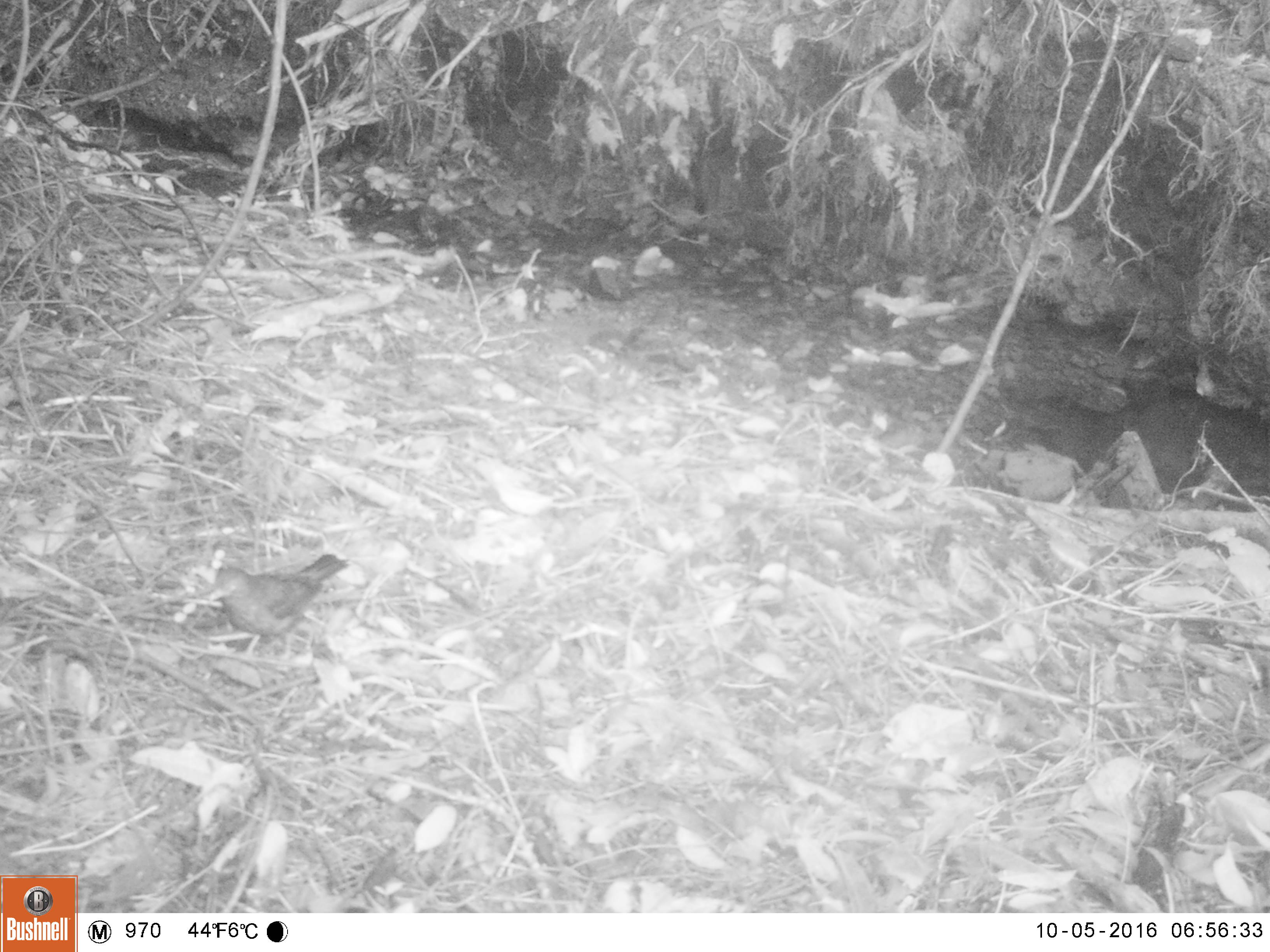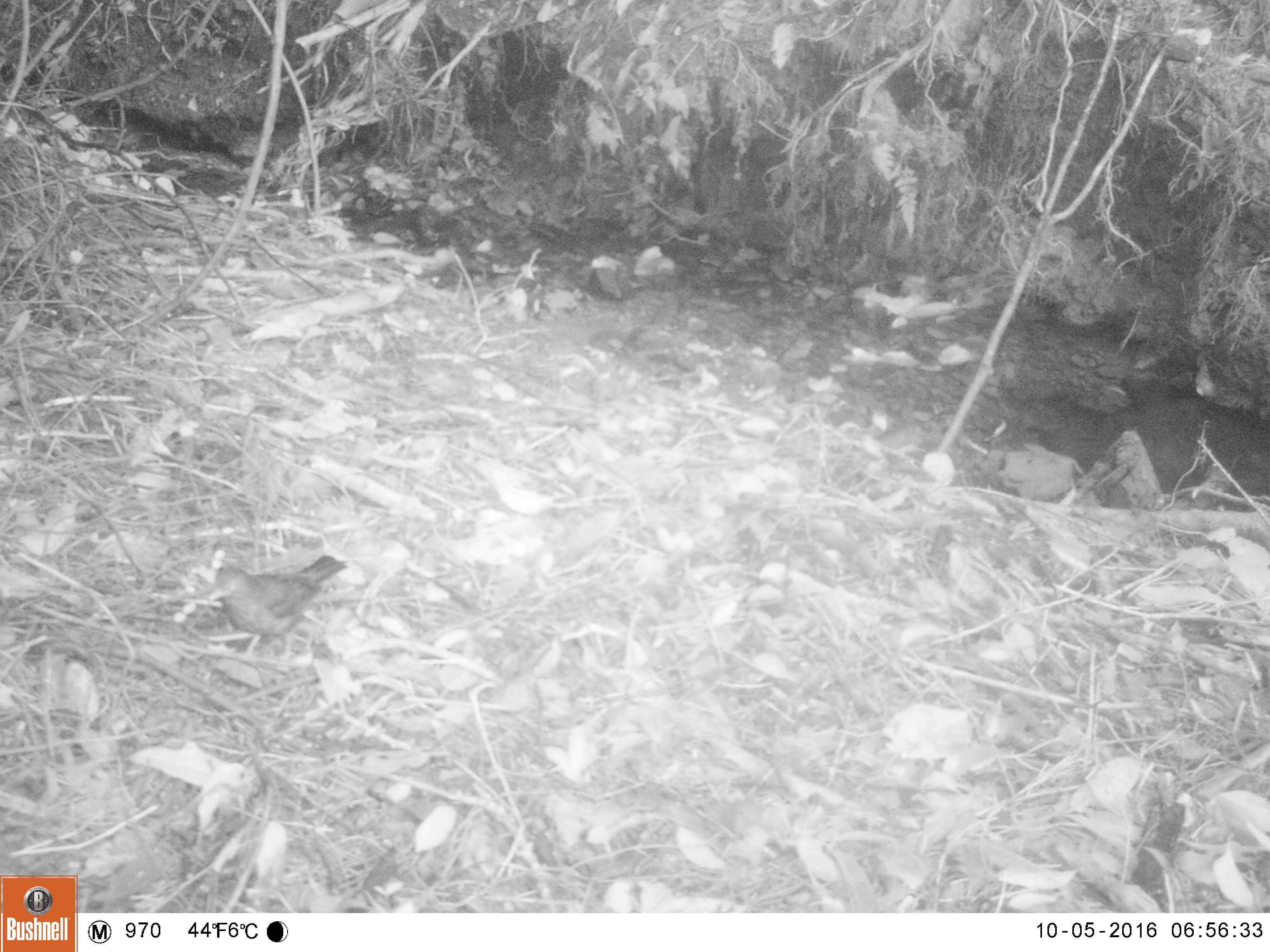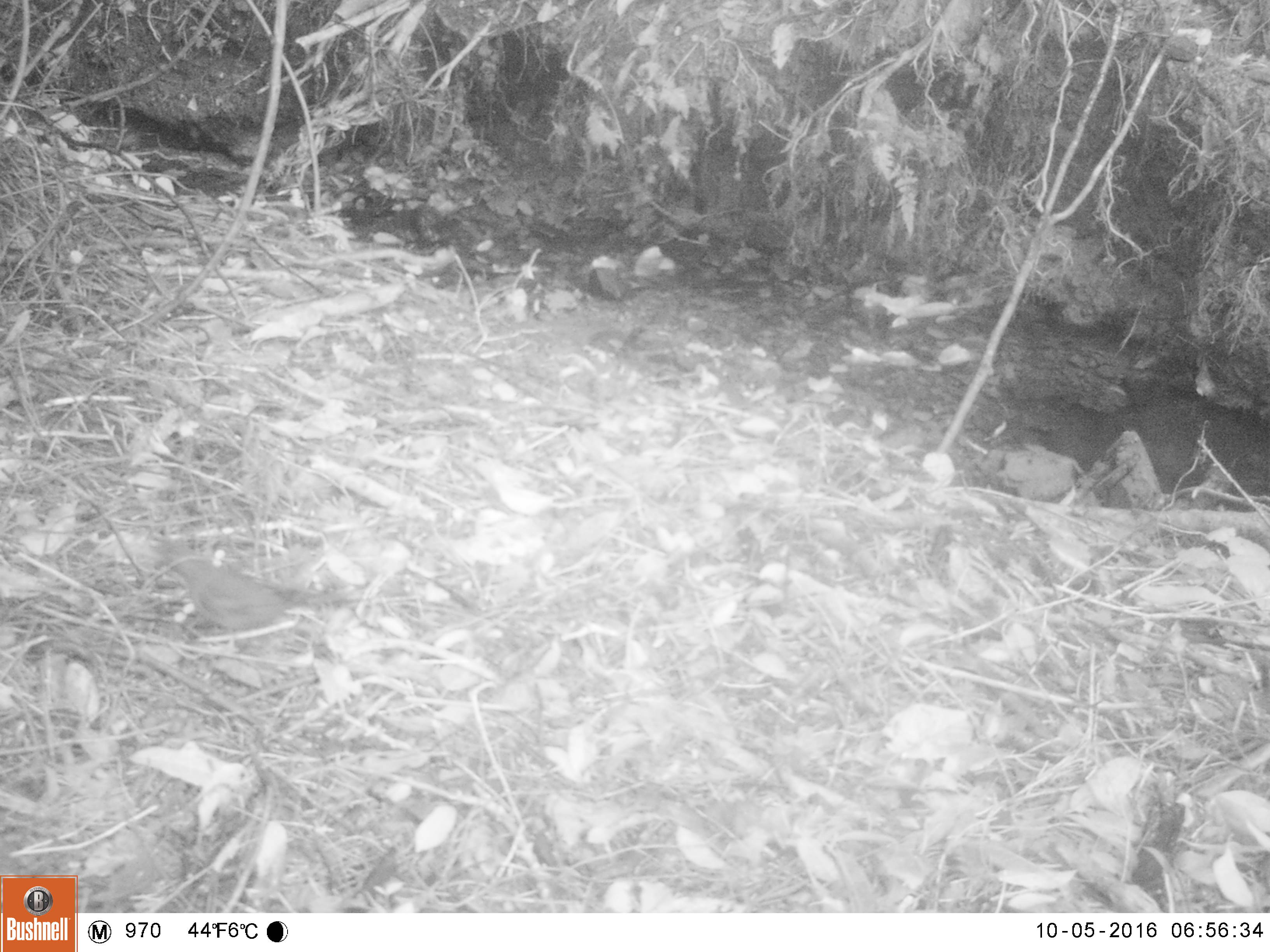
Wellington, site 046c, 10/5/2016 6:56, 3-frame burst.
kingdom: Animalia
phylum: Chordata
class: Aves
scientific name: Aves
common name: bird